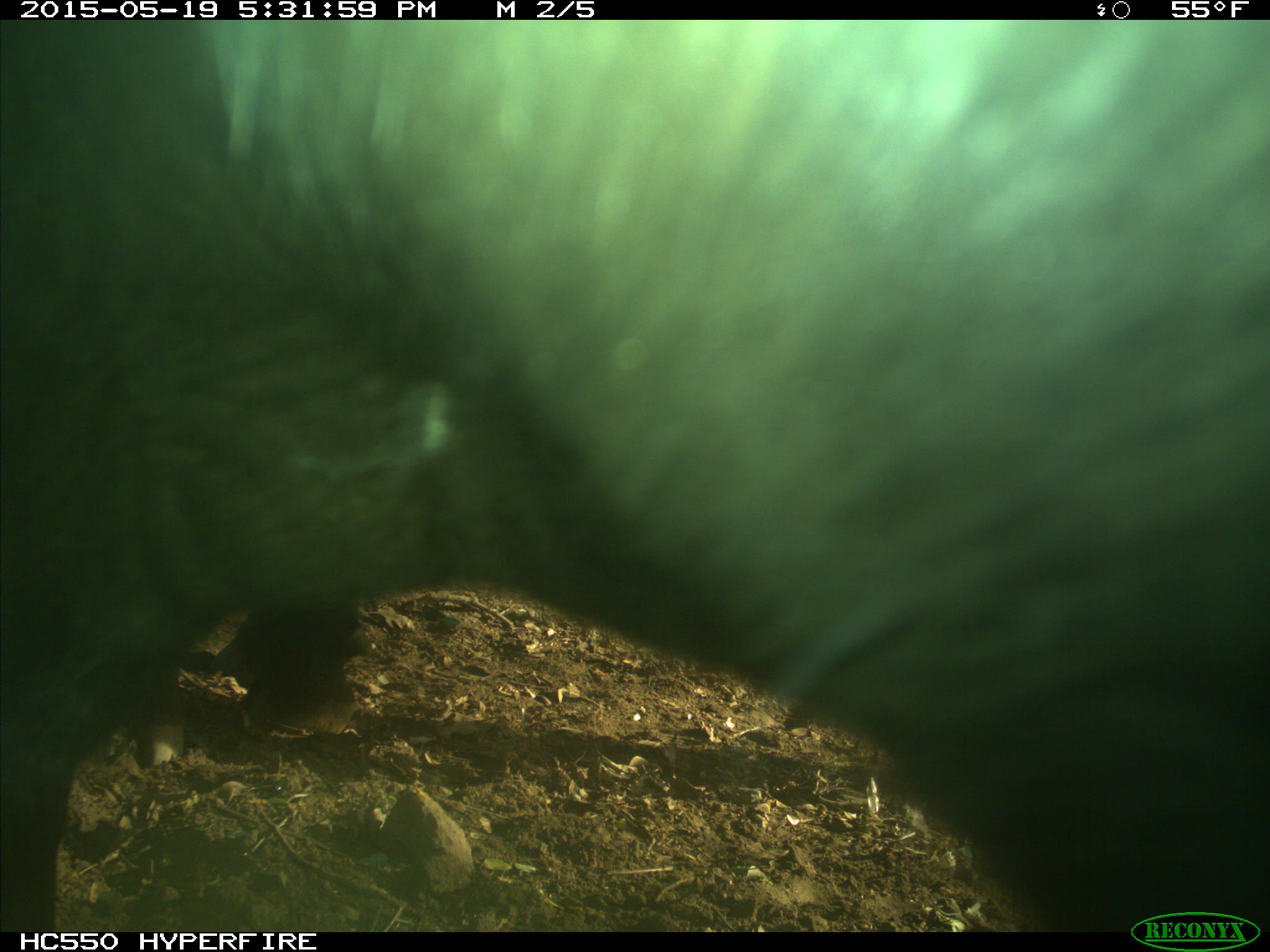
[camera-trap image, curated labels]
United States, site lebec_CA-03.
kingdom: Animalia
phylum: Chordata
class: Mammalia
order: Artiodactyla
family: Bovidae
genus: Bos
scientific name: Bos taurus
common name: domestic cow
Bos taurus (domestic cow).